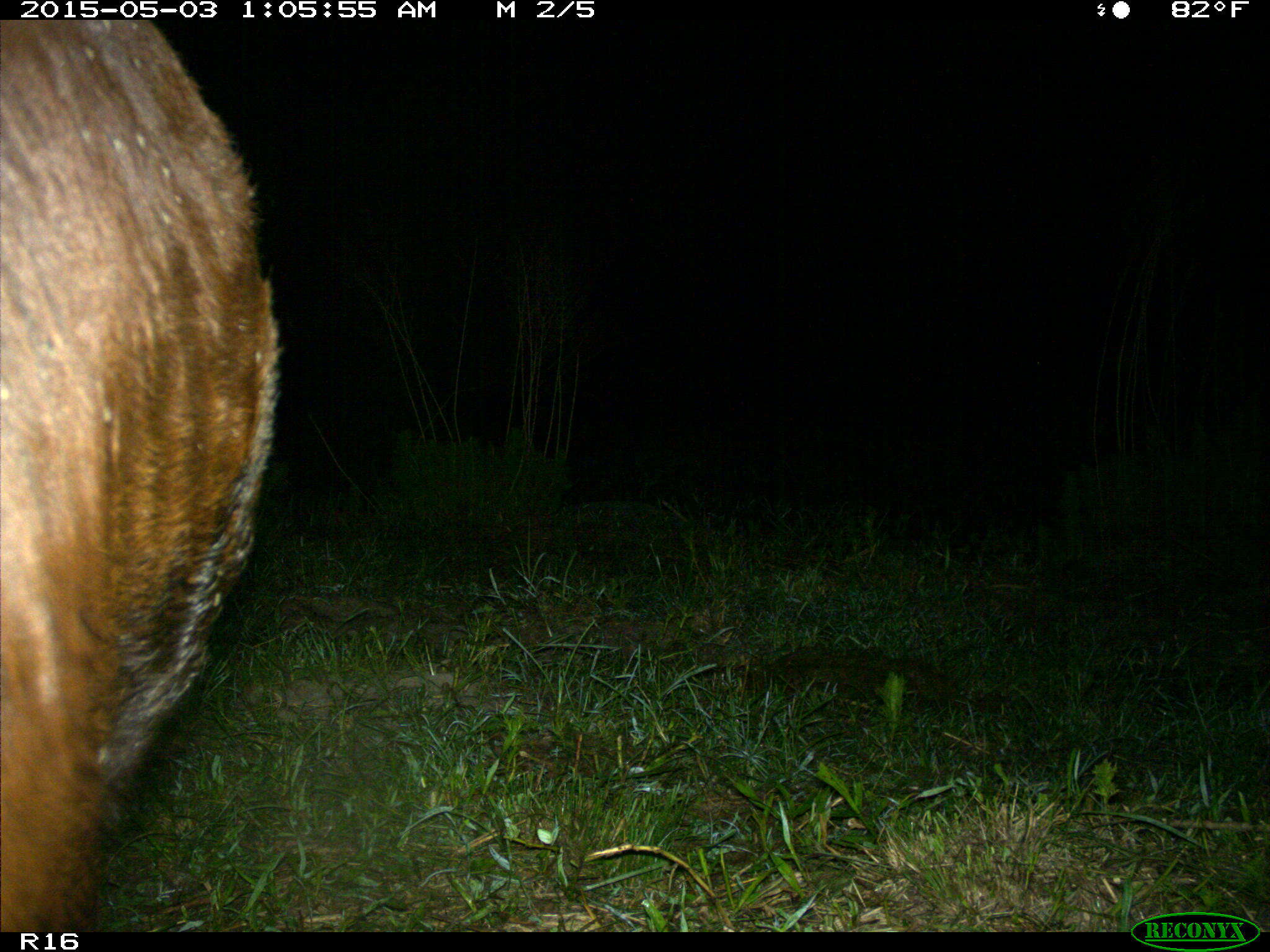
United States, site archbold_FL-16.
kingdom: Animalia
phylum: Chordata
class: Mammalia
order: Artiodactyla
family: Bovidae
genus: Bos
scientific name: Bos taurus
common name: domestic cow